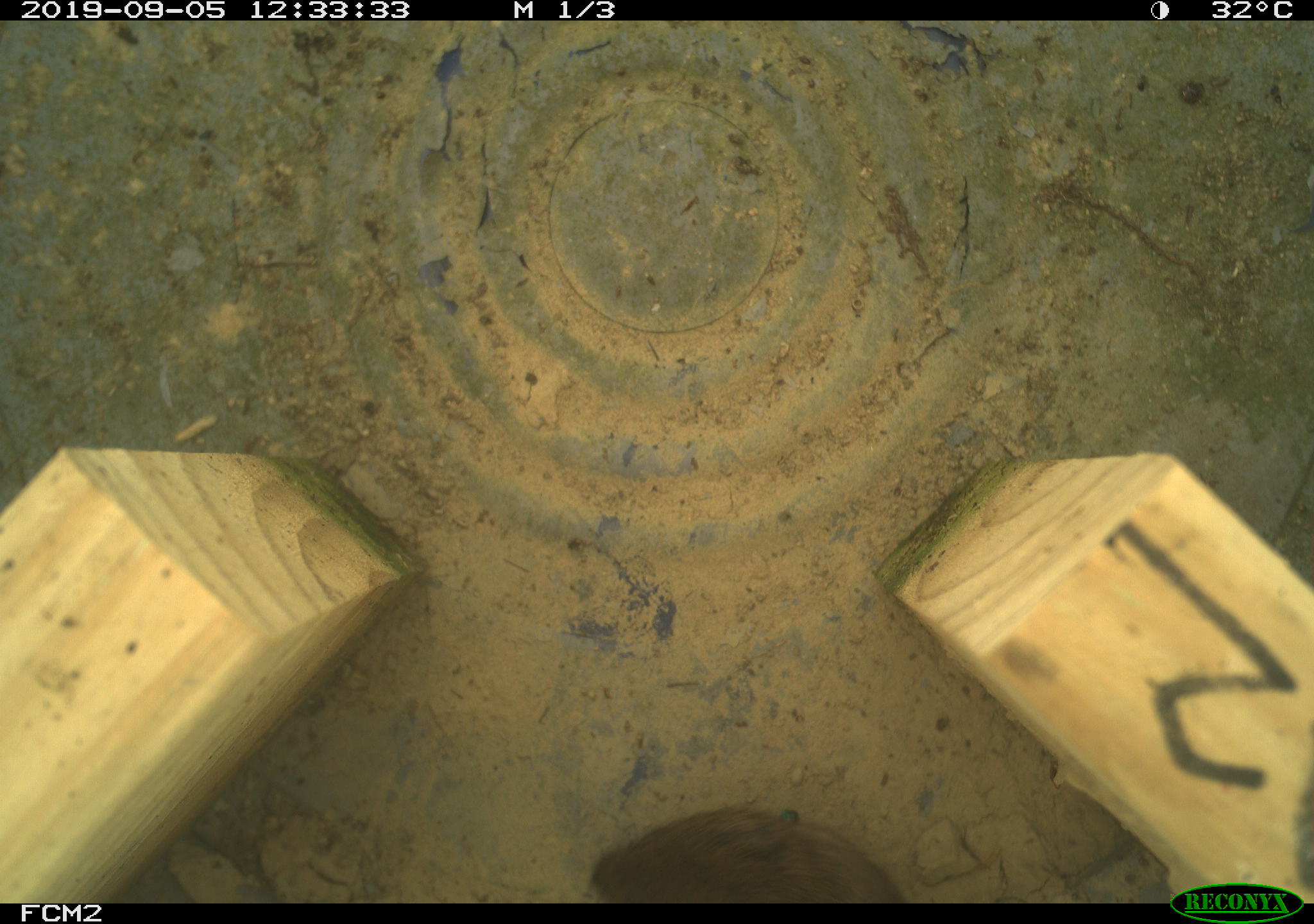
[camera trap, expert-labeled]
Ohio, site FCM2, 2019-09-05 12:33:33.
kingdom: Animalia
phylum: Chordata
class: Mammalia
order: Rodentia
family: Cricetidae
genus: Microtus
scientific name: Microtus pennsylvanicus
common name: meadow vole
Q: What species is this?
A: Meadow vole (Microtus pennsylvanicus).